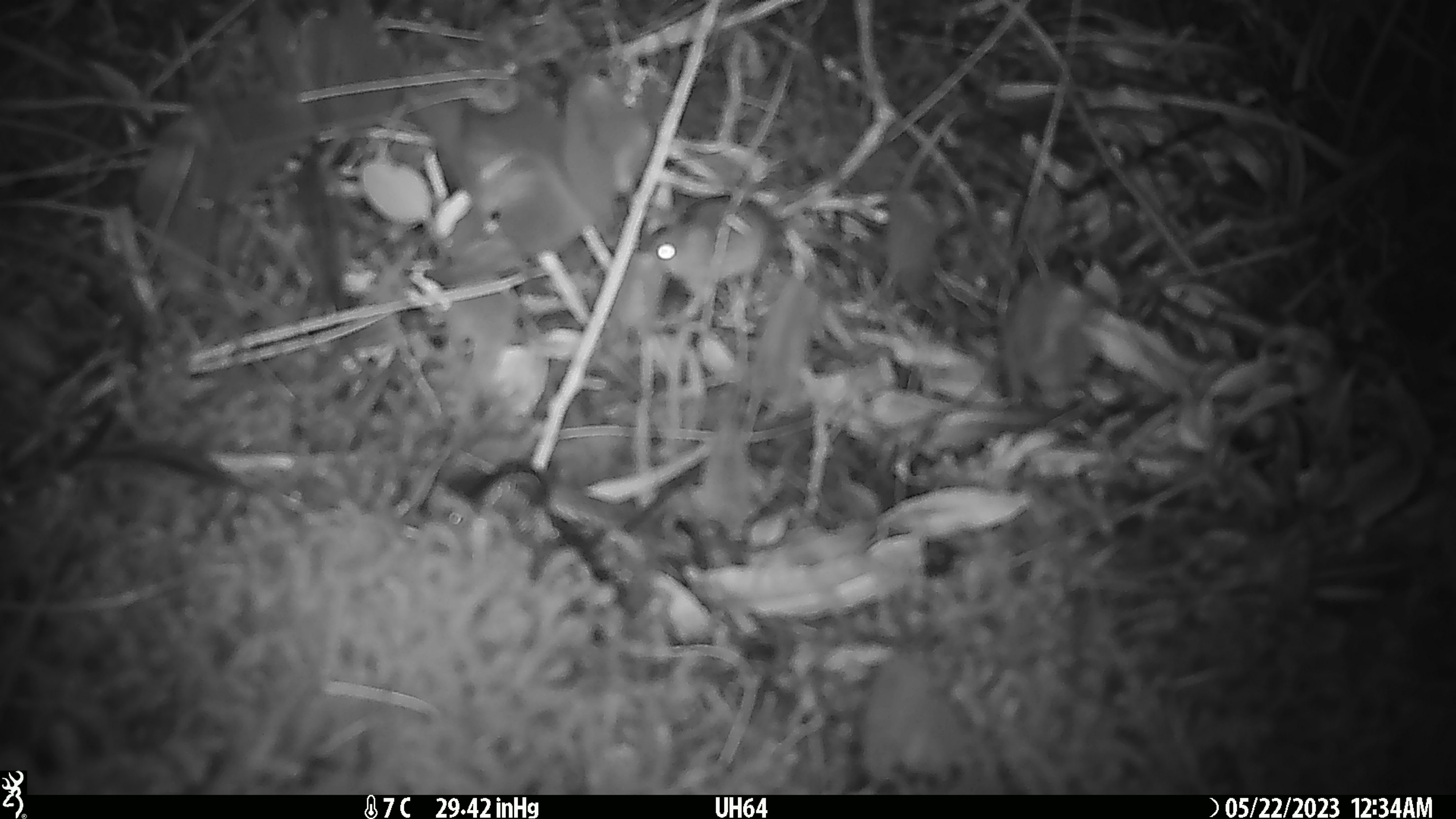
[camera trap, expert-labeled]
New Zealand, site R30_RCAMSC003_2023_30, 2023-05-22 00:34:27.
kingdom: Animalia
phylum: Chordata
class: Mammalia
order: Rodentia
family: Muridae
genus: Mus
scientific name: Mus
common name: mouse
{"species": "mouse (Mus)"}